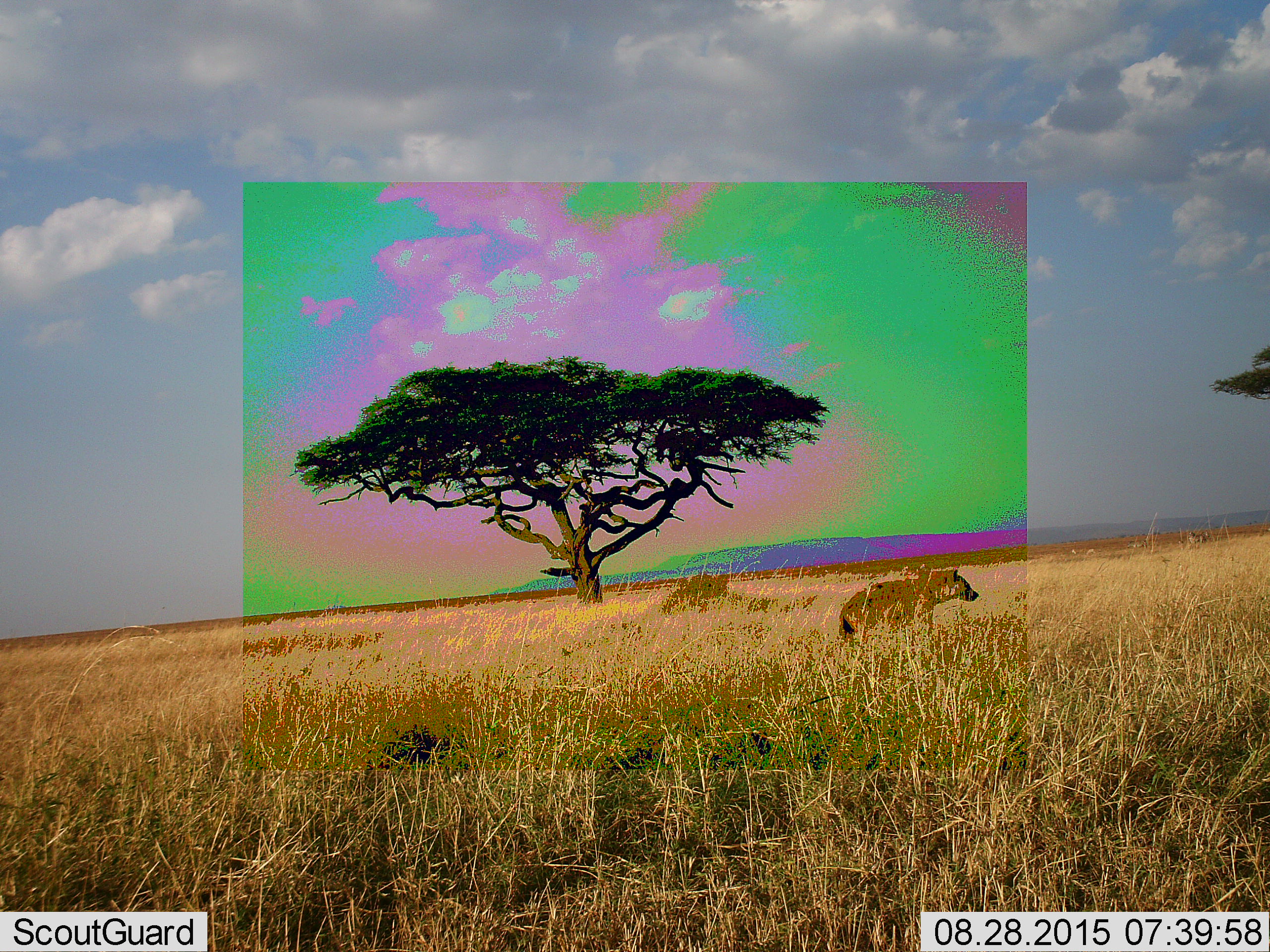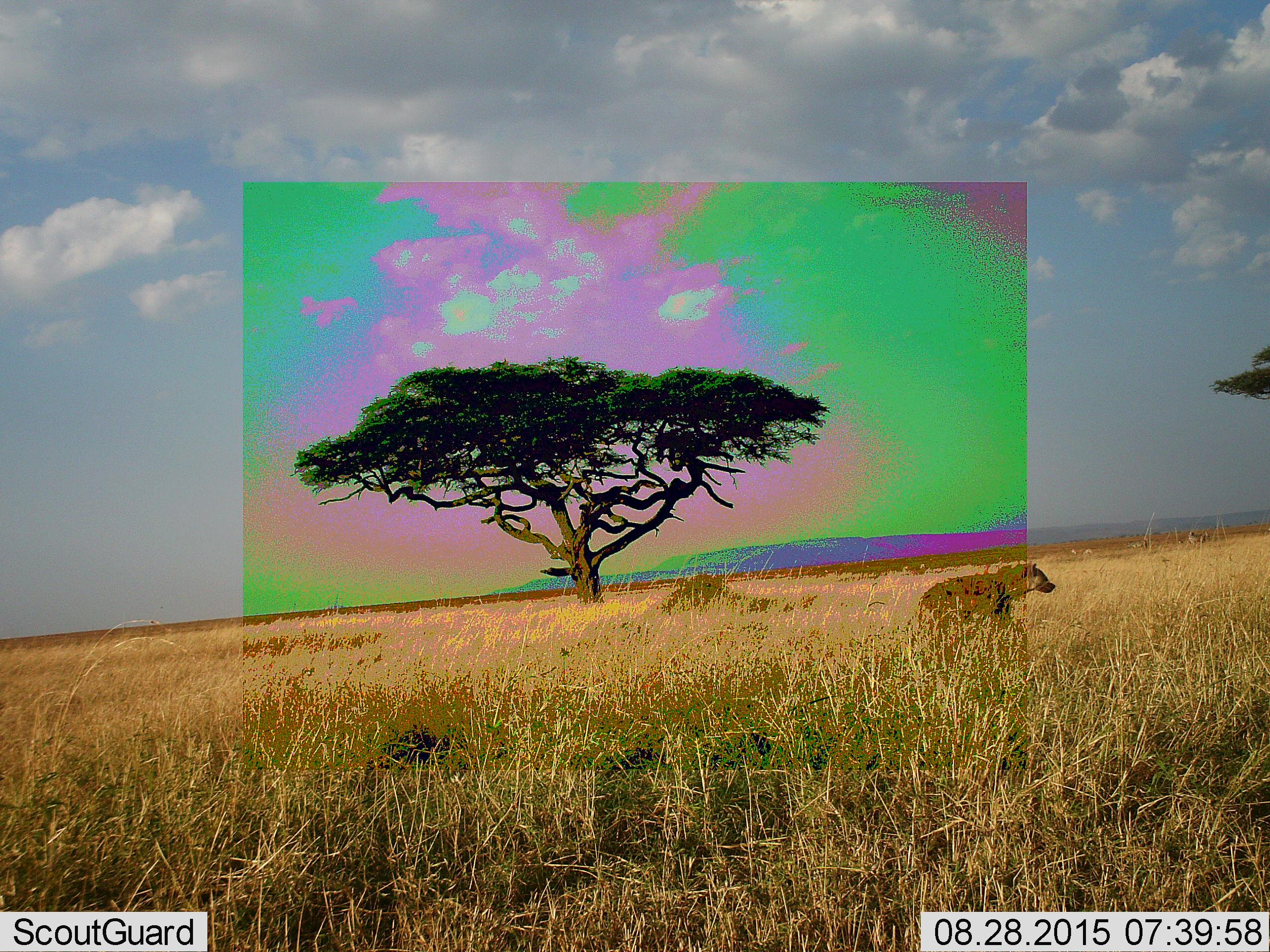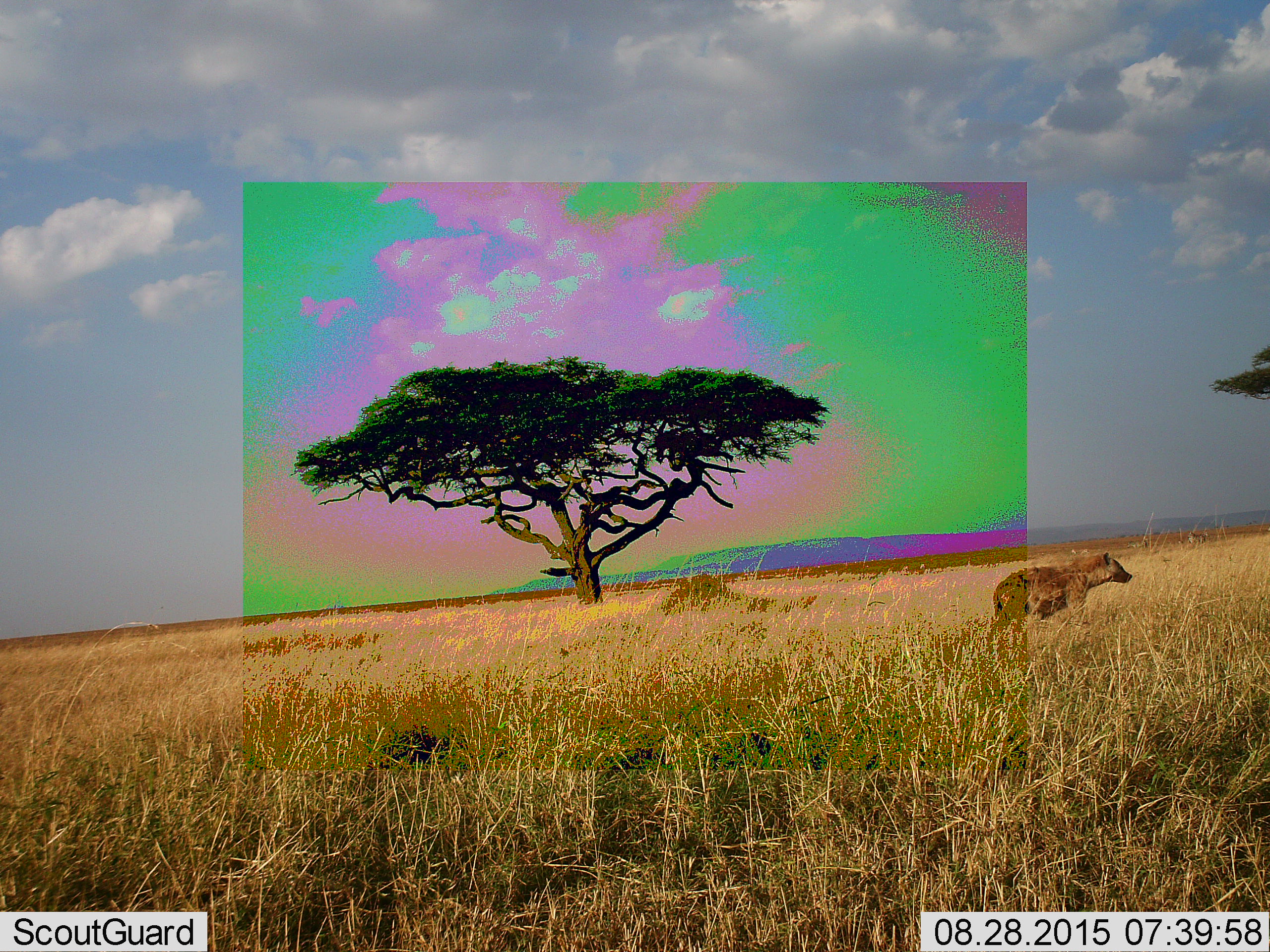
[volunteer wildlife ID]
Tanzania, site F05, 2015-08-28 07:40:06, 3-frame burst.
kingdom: Animalia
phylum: Chordata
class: Mammalia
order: Carnivora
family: Hyaenidae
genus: Crocuta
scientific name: Crocuta crocuta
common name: spotted hyena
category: hyenaspotted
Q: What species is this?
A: Hyenaspotted (spotted hyena) (Crocuta crocuta).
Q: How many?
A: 1.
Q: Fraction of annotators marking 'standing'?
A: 6%.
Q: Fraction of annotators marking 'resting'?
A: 0%.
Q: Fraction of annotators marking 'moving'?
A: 94%.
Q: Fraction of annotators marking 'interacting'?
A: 0%.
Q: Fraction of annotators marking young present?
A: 0%.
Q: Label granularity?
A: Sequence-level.